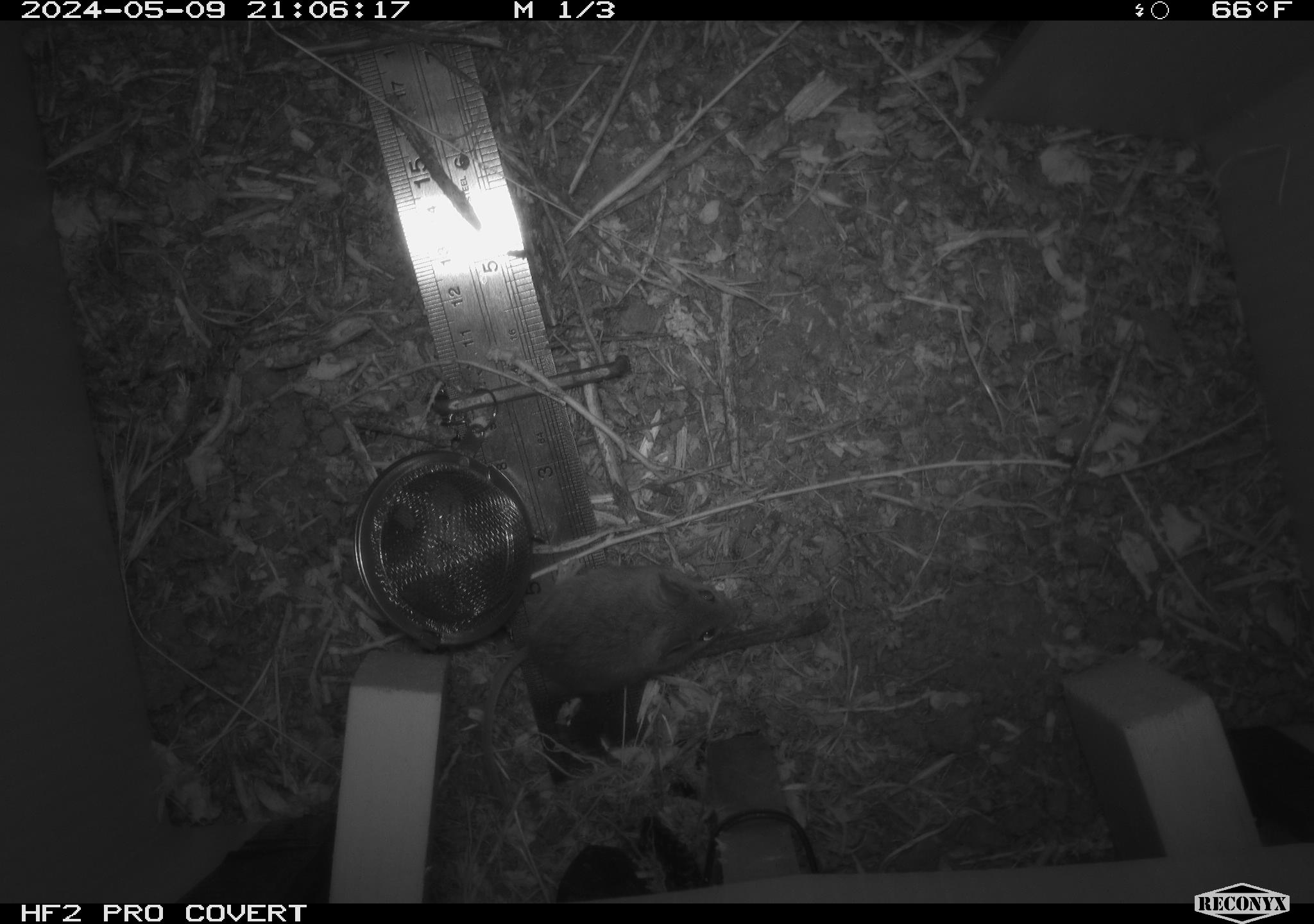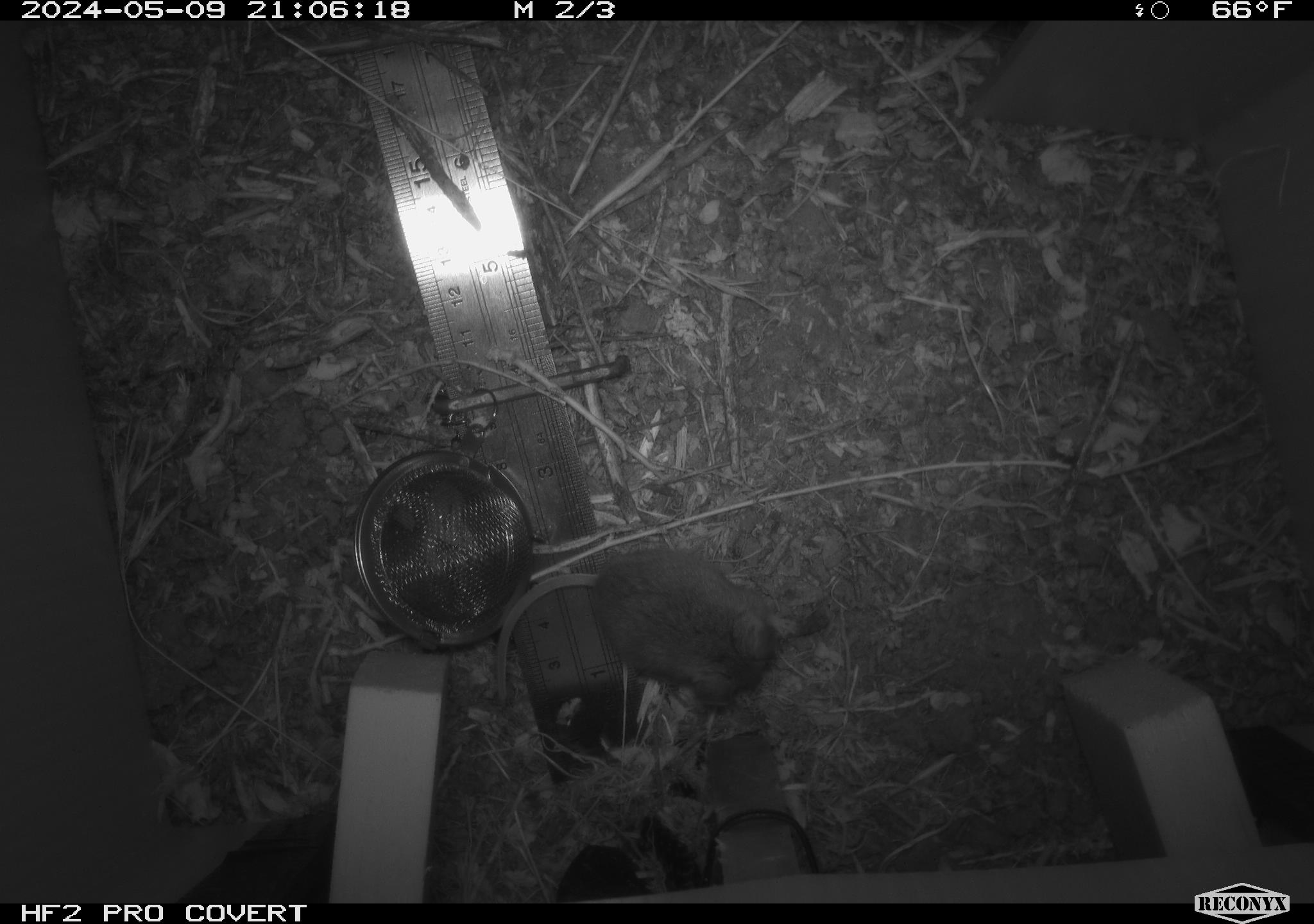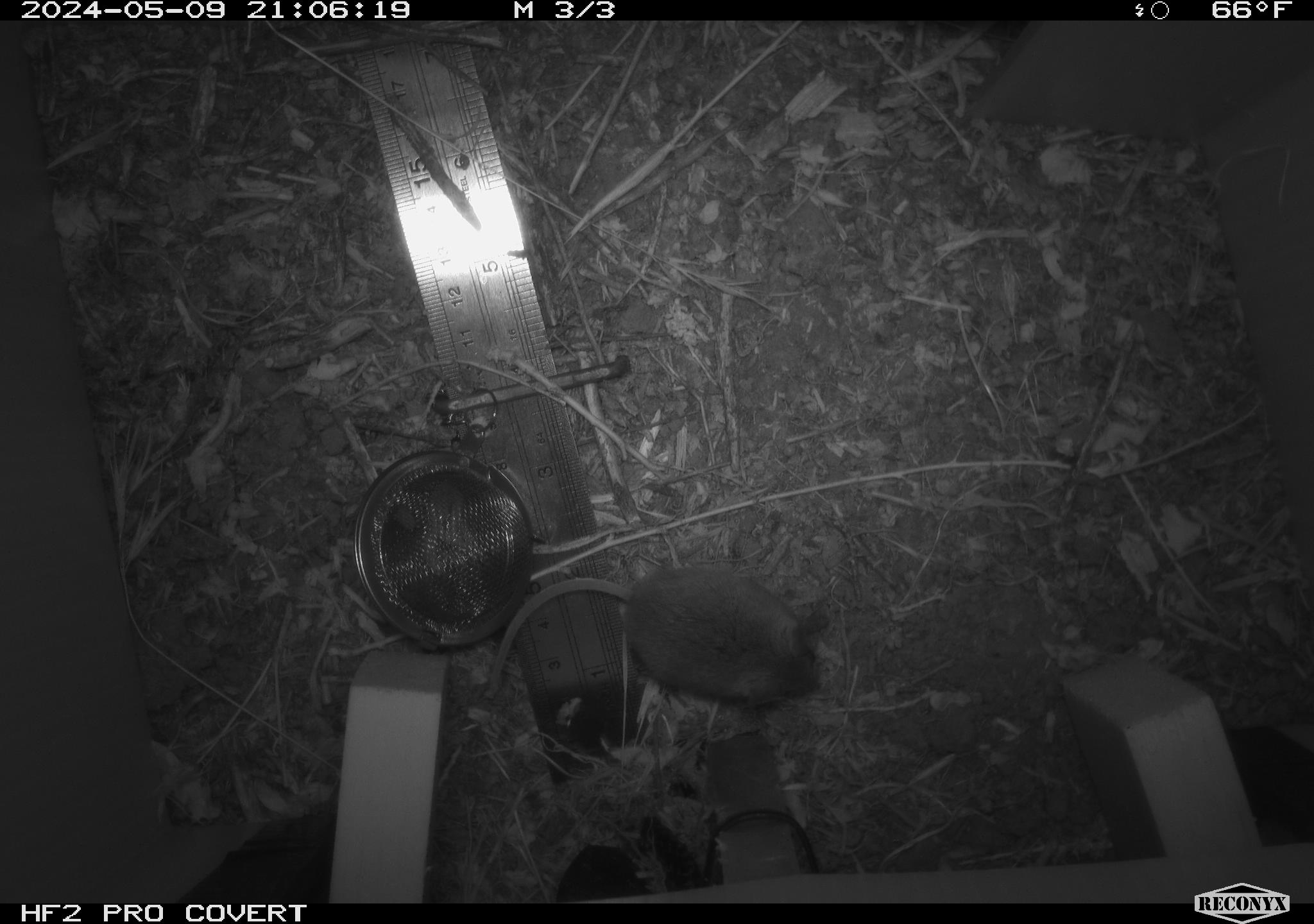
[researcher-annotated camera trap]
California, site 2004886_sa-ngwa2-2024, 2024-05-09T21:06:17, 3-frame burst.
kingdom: Animalia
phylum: Chordata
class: Mammalia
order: Rodentia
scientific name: Rodentia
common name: mouse species